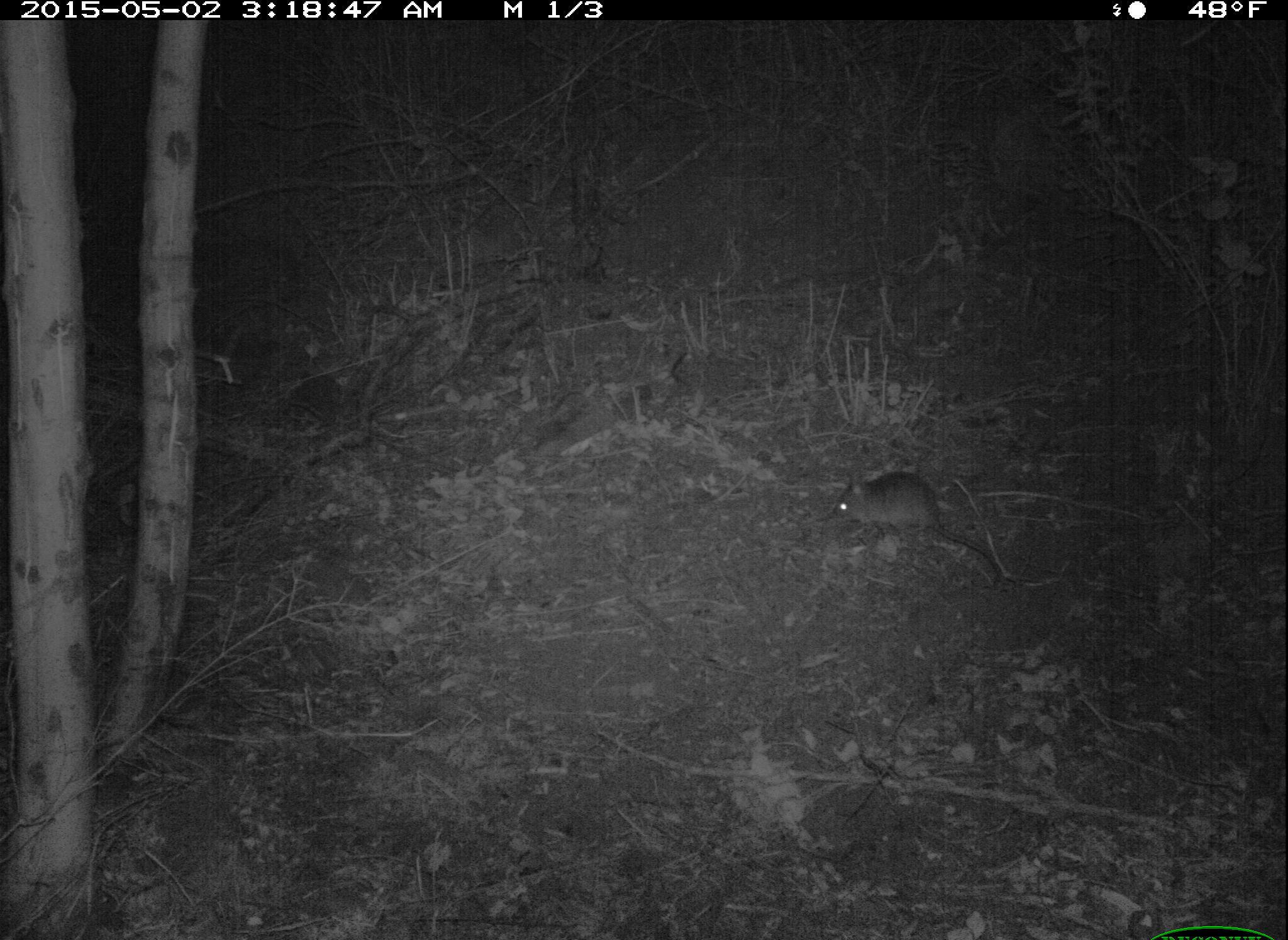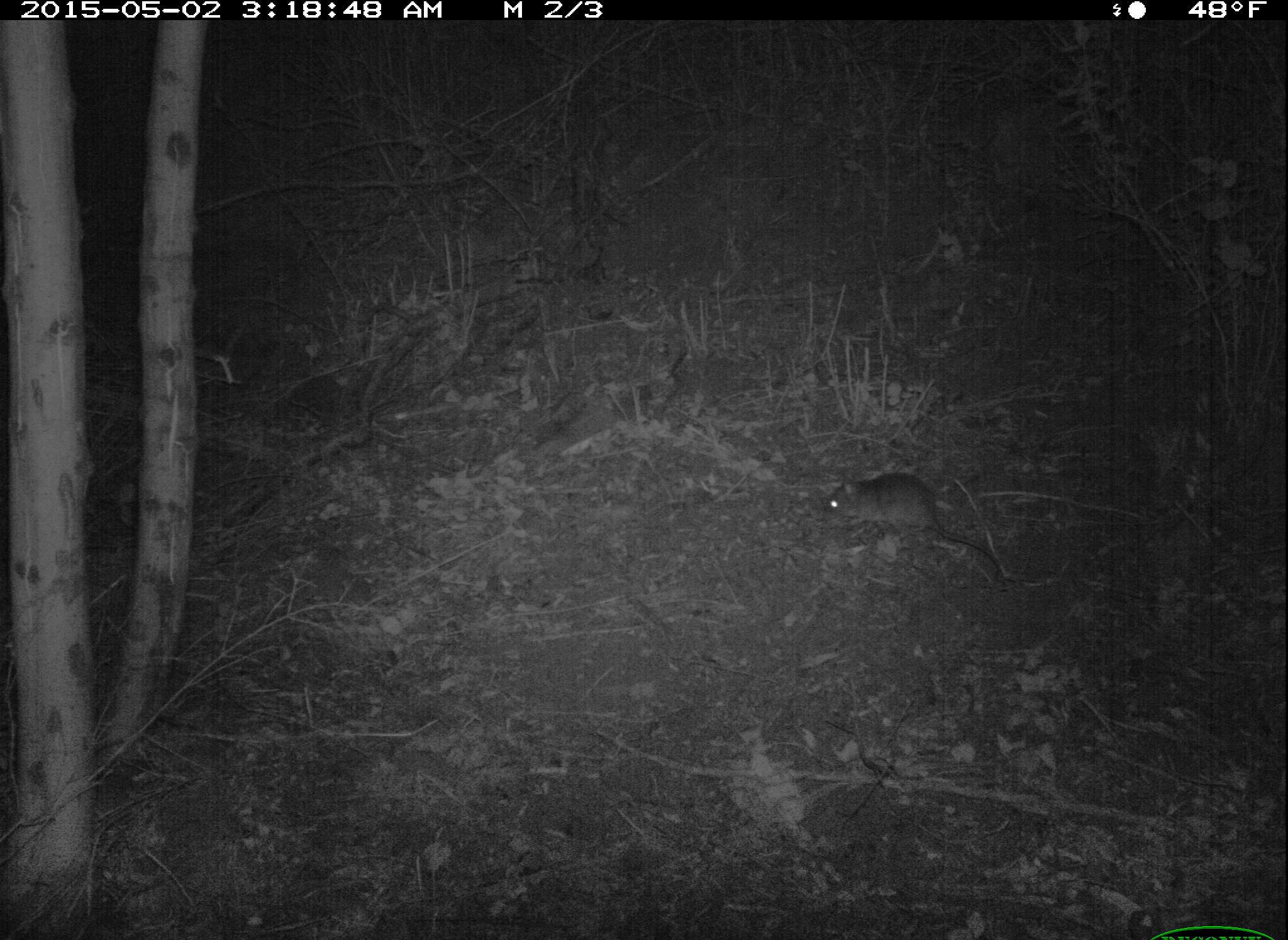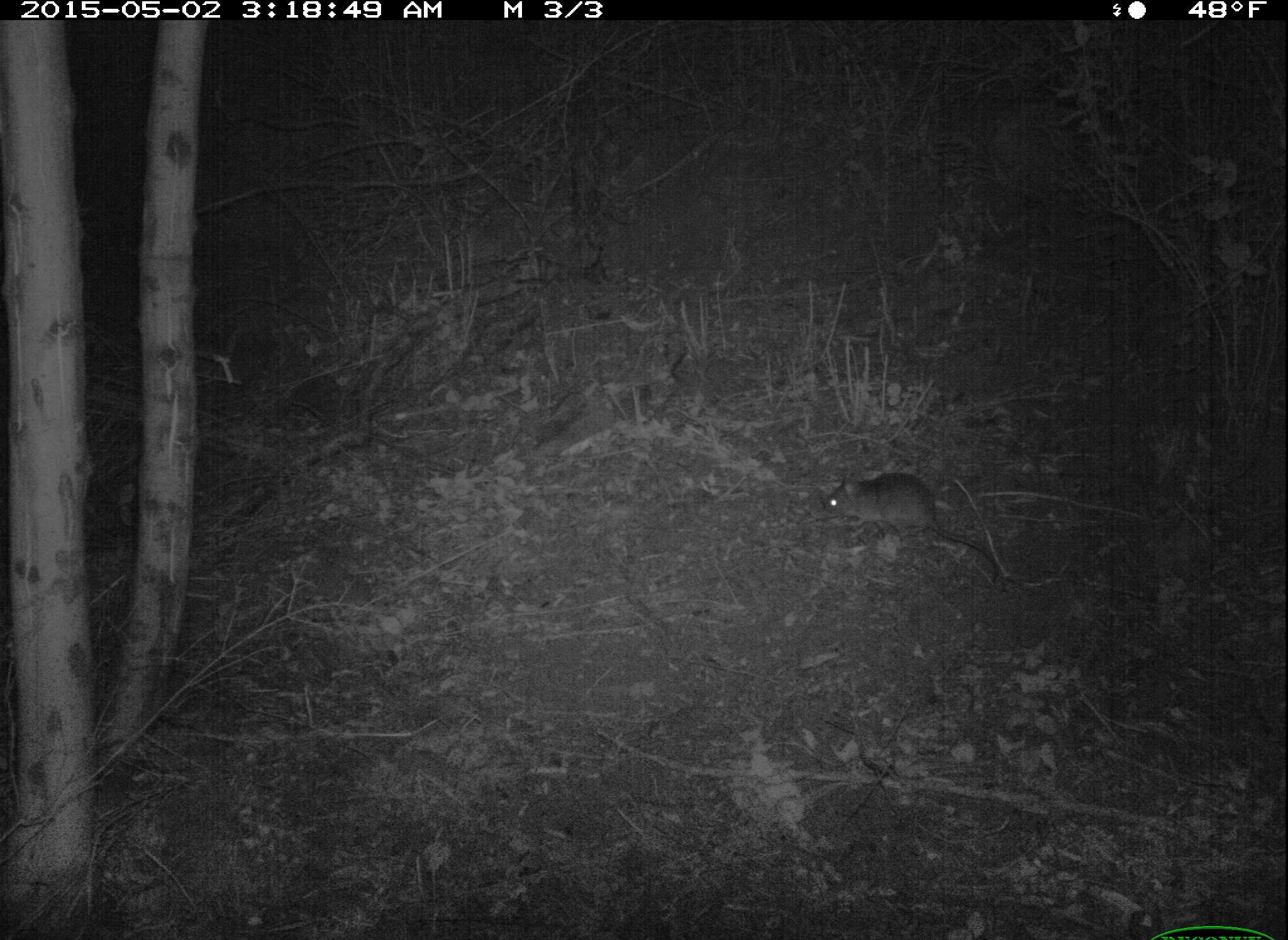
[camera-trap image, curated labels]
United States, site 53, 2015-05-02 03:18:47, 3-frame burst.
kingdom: Animalia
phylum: Chordata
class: Mammalia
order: Rodentia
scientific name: Rodentia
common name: rodent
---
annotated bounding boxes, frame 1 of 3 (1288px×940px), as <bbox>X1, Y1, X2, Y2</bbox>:
rodent: <bbox>831, 470, 1003, 585</bbox>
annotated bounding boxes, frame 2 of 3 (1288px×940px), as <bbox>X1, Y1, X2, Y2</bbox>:
rodent: <bbox>823, 475, 1005, 577</bbox>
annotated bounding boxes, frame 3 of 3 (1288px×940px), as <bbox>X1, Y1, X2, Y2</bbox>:
rodent: <bbox>821, 471, 1003, 582</bbox>